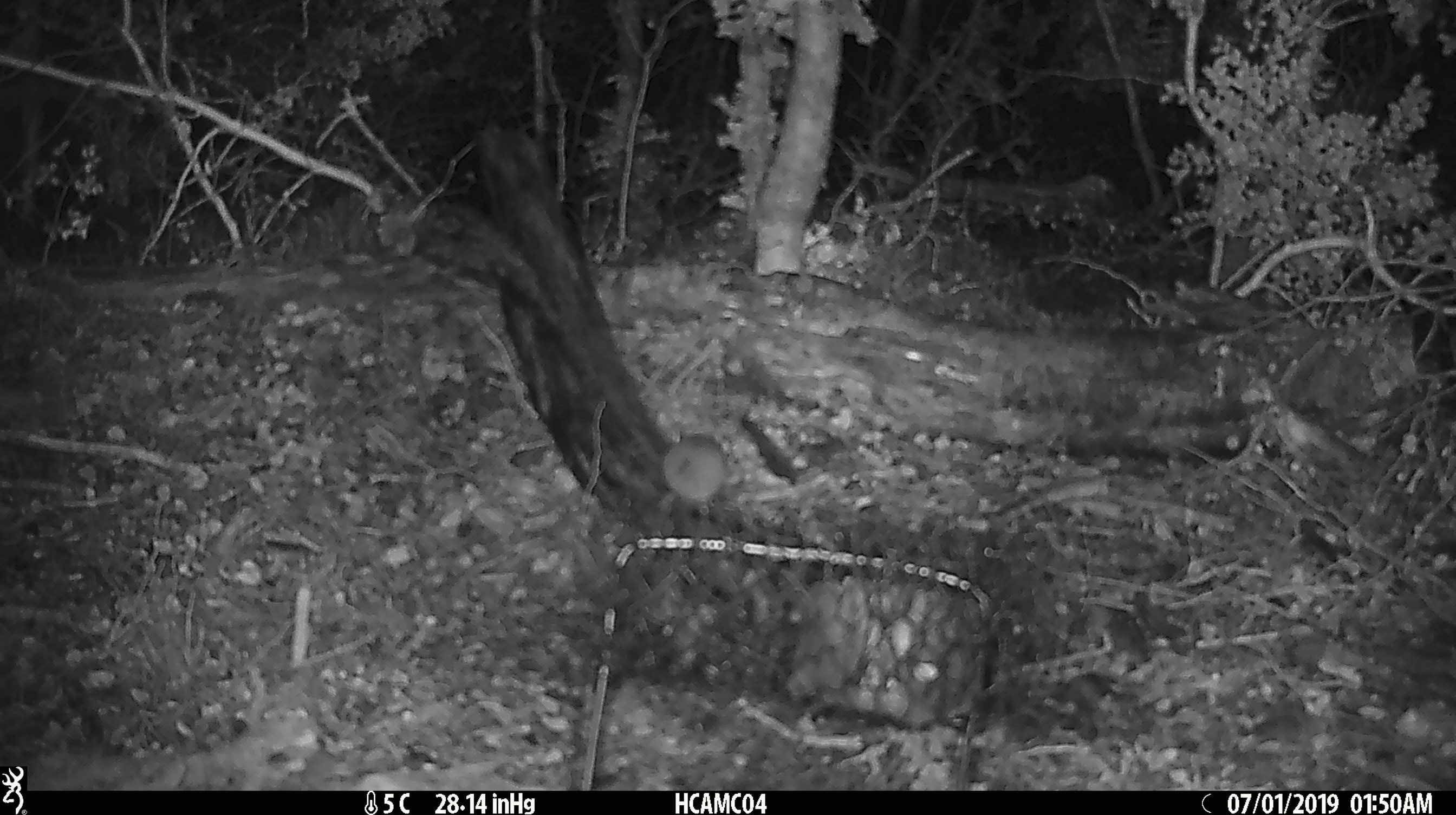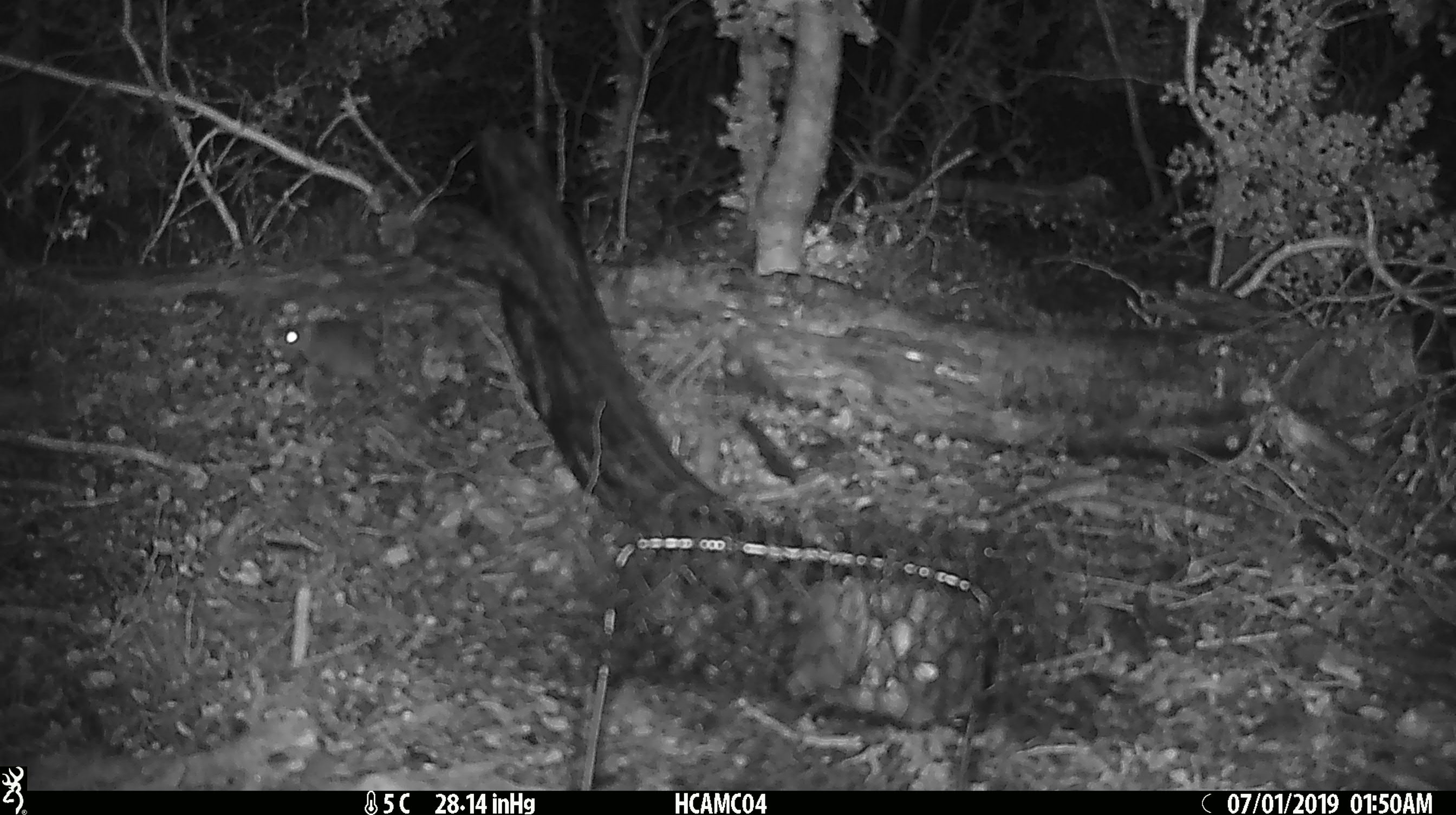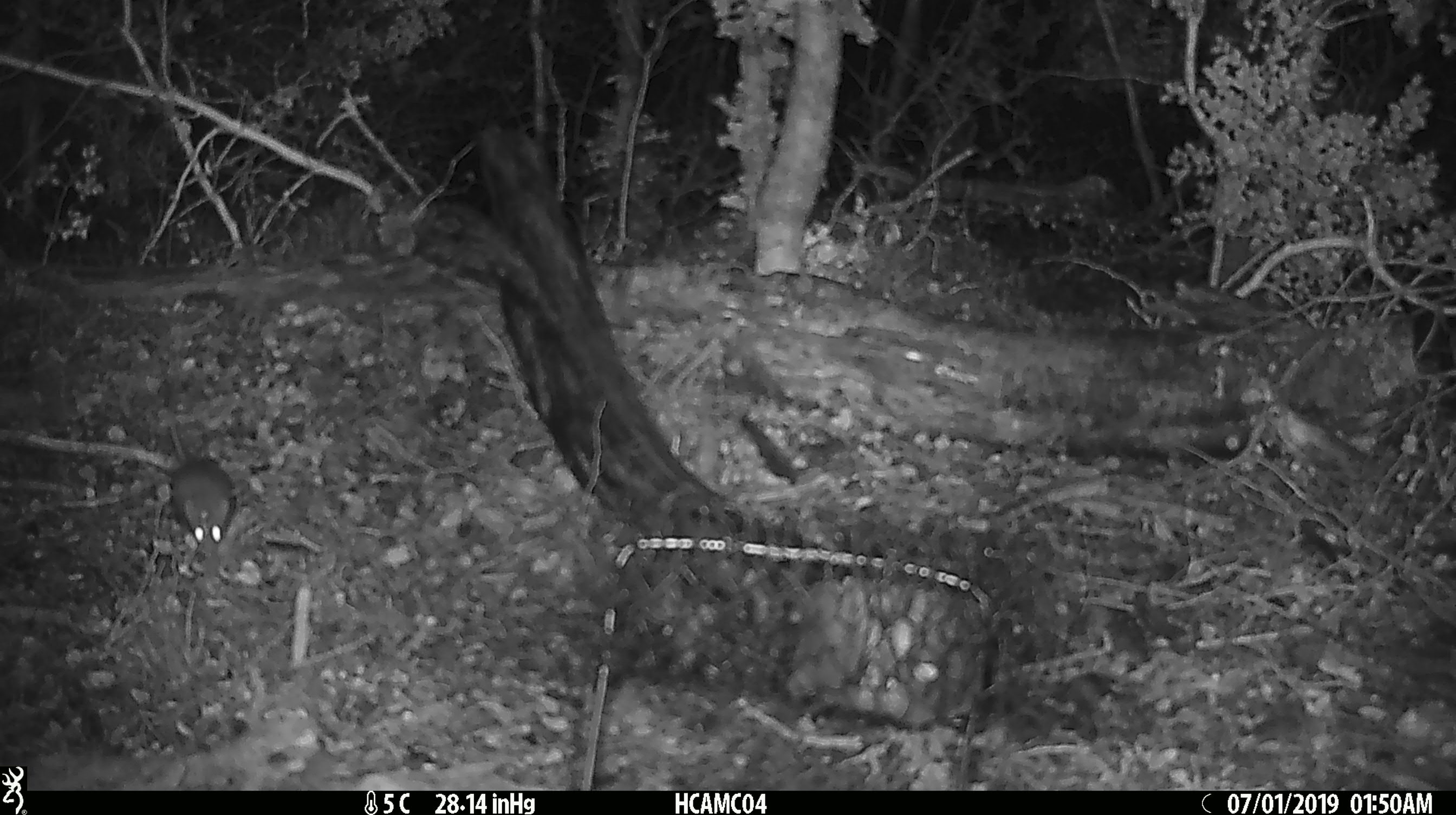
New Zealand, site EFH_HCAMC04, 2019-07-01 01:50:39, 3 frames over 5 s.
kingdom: Animalia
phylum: Chordata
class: Mammalia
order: Rodentia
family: Muridae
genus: Mus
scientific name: Mus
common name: mouse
Mouse (Mus).